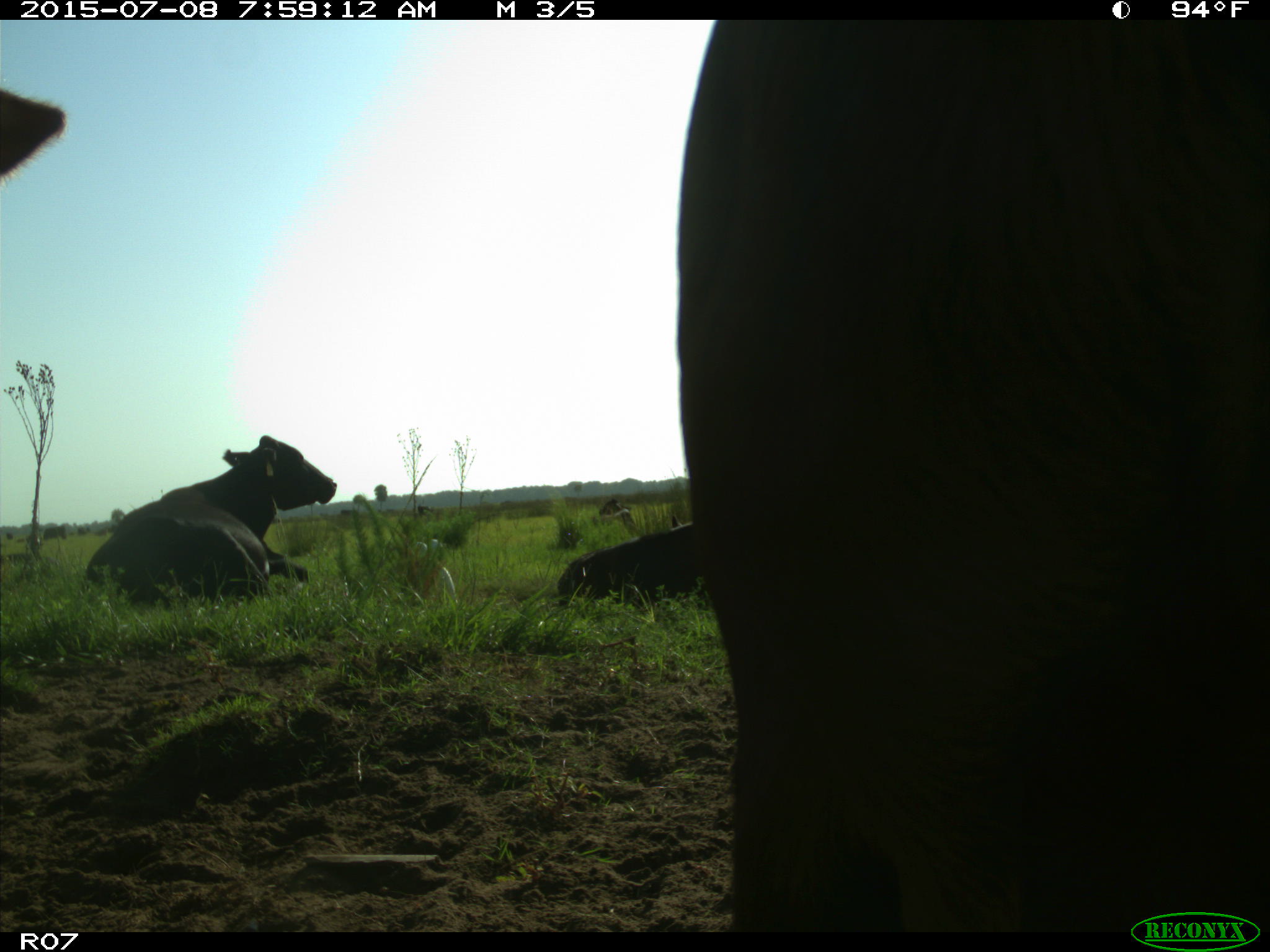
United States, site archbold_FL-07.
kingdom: Animalia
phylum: Chordata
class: Mammalia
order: Artiodactyla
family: Bovidae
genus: Bos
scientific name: Bos taurus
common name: domestic cow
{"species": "Bos taurus (domestic cow)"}